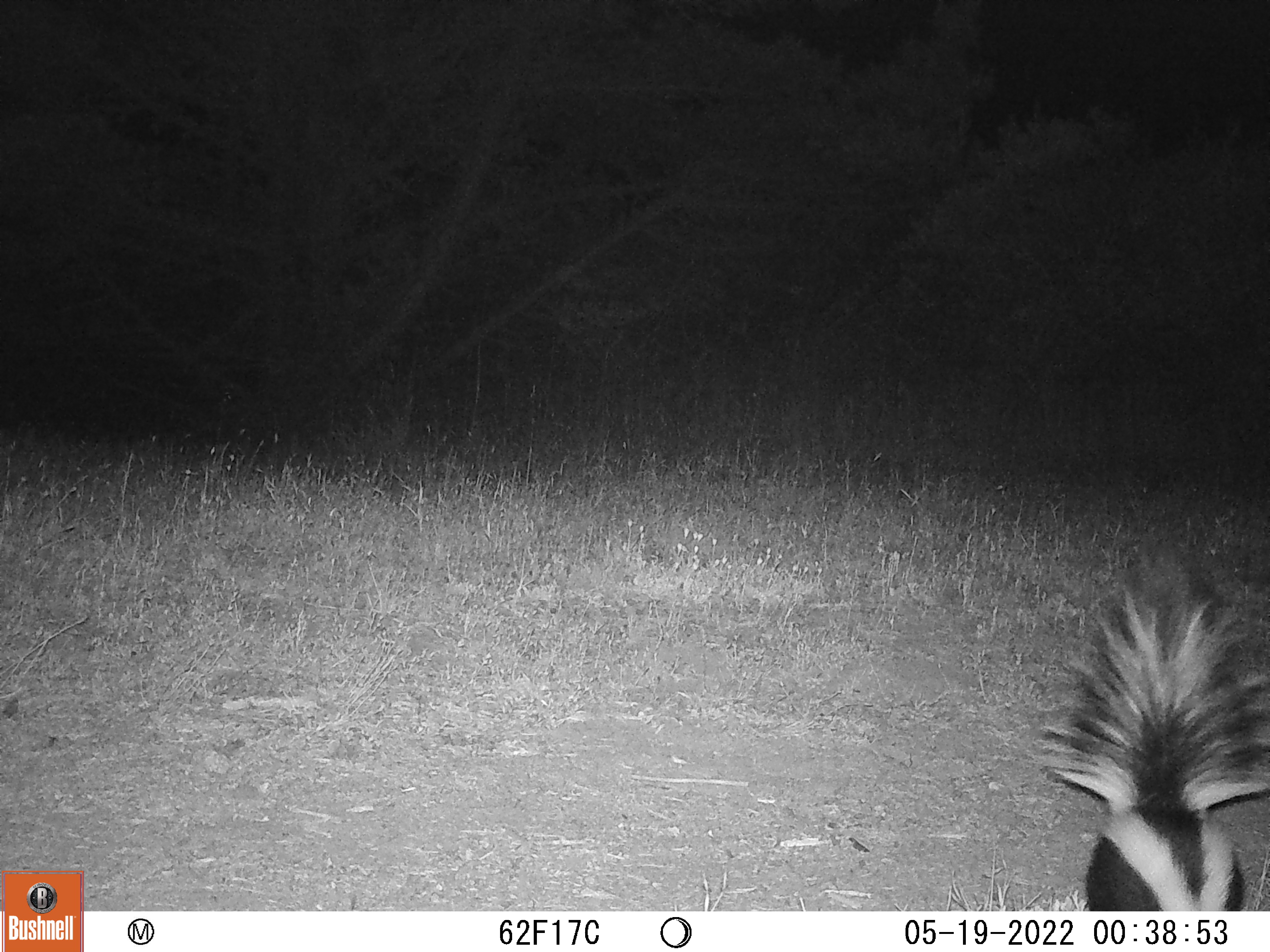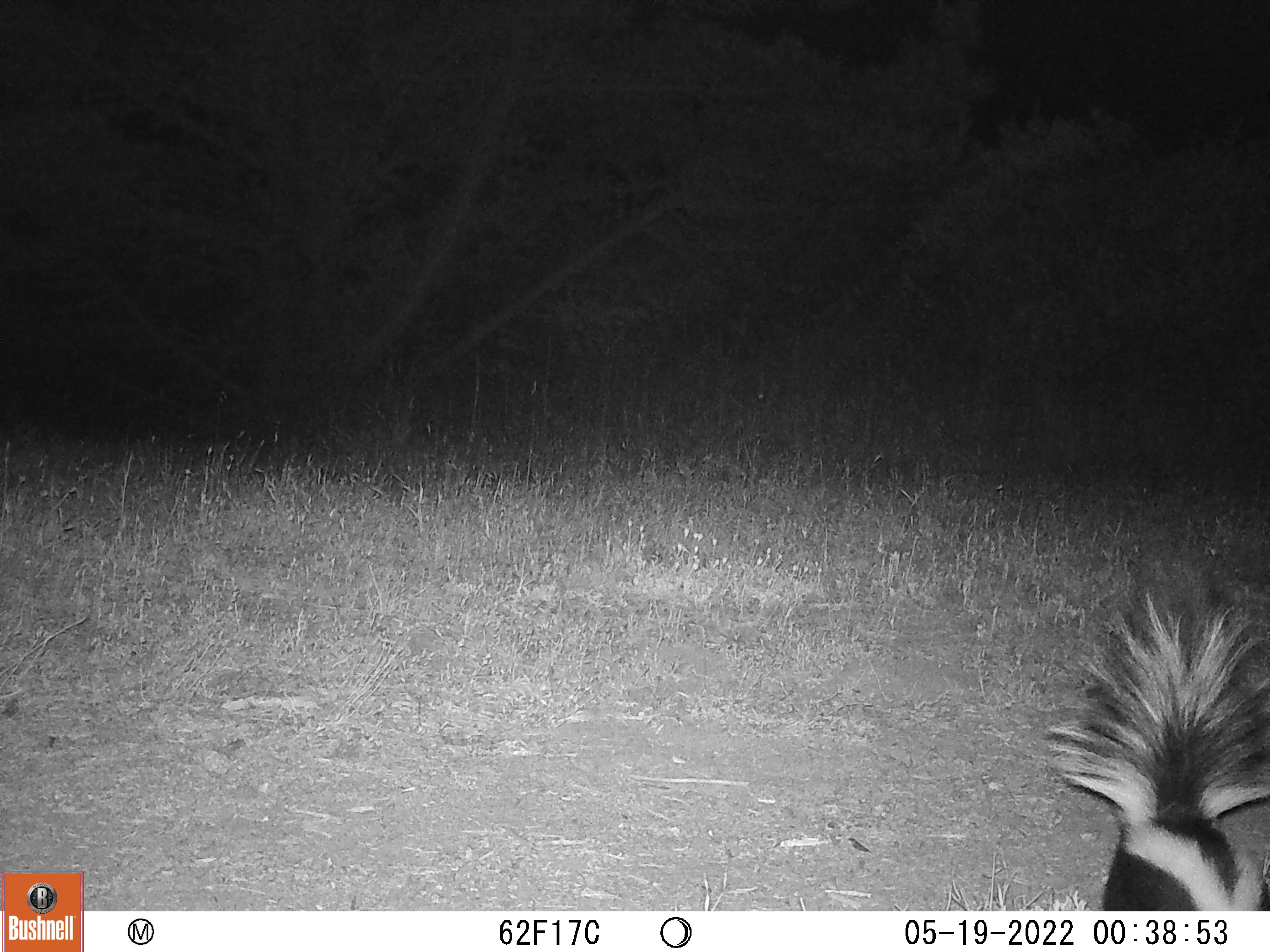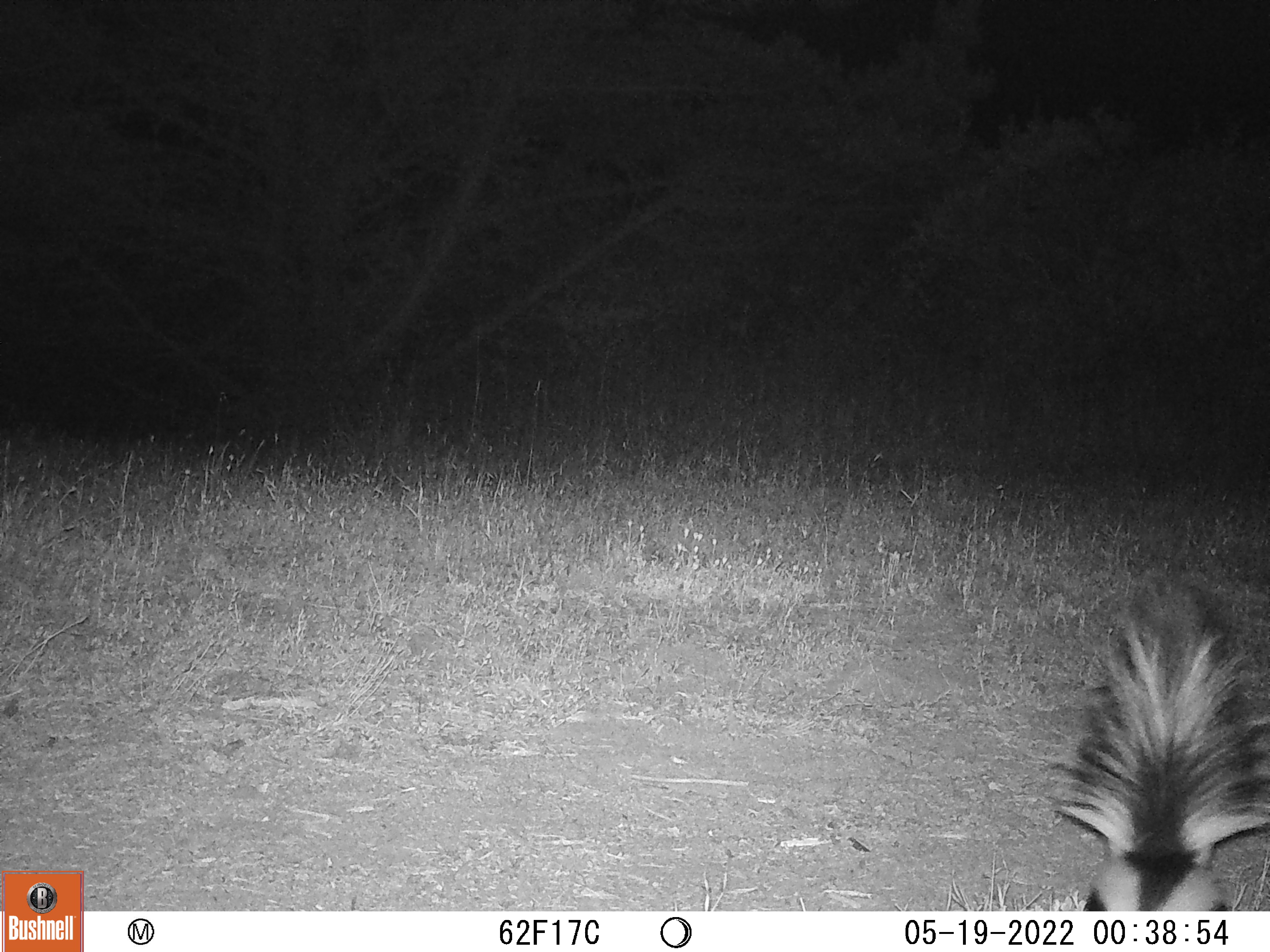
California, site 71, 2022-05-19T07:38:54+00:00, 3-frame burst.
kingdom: Animalia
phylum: Chordata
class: Mammalia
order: Carnivora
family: Mephitidae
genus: Mephitis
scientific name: Mephitis mephitis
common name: striped skunk